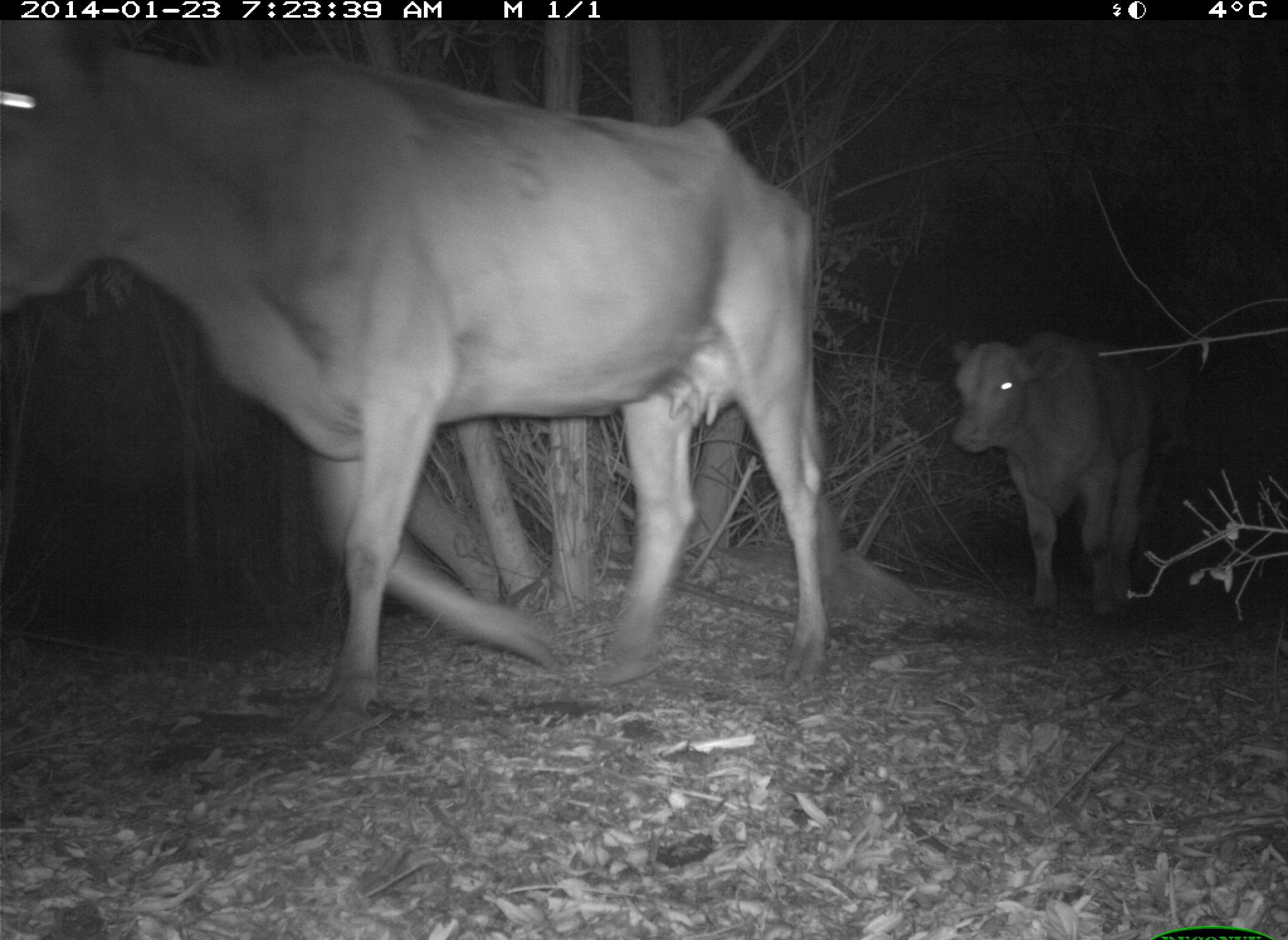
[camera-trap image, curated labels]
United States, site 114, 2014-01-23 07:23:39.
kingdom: Animalia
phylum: Chordata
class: Mammalia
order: Artiodactyla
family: Bovidae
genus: Bos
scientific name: Bos taurus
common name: cow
Cow (Bos taurus).